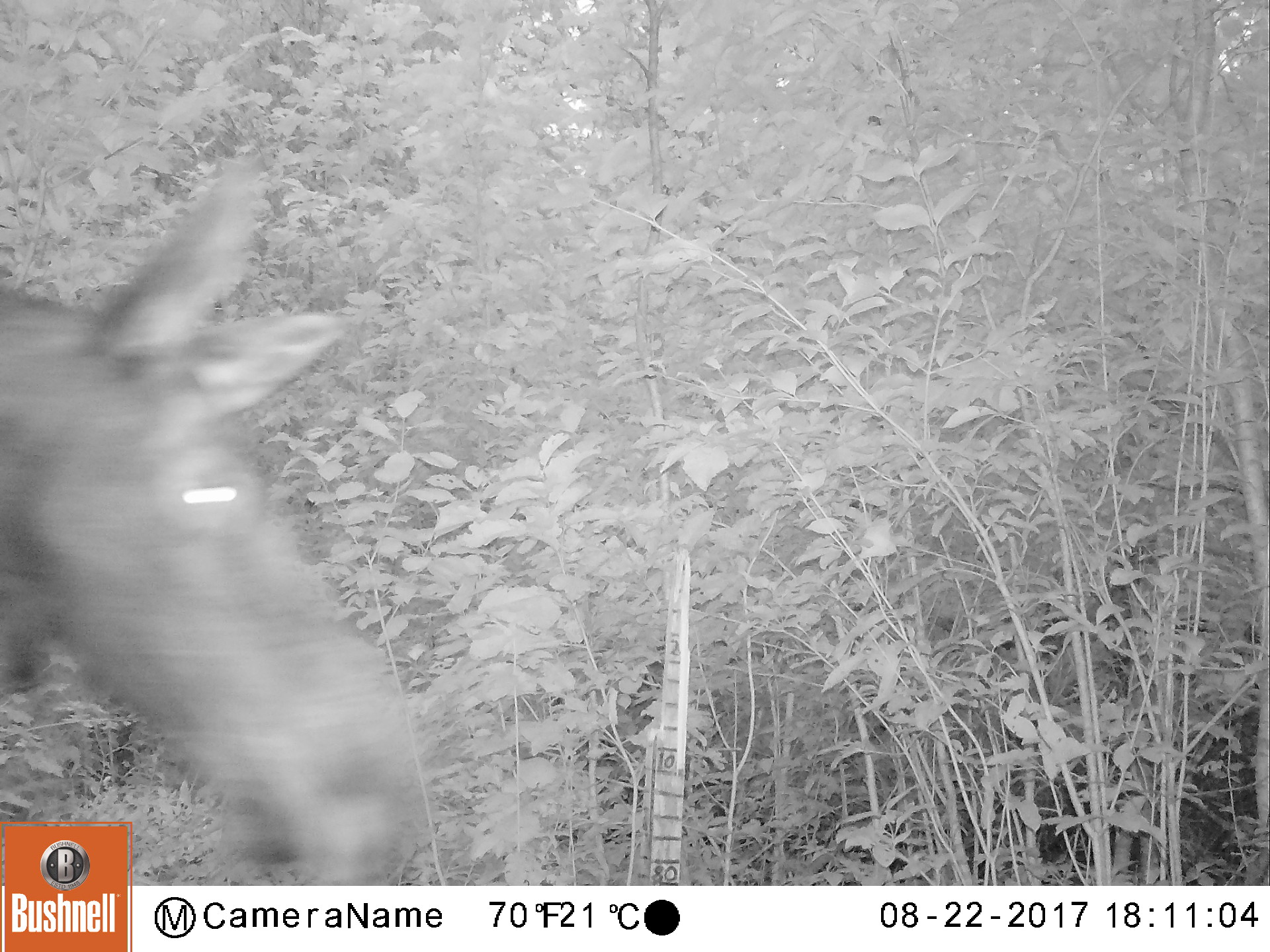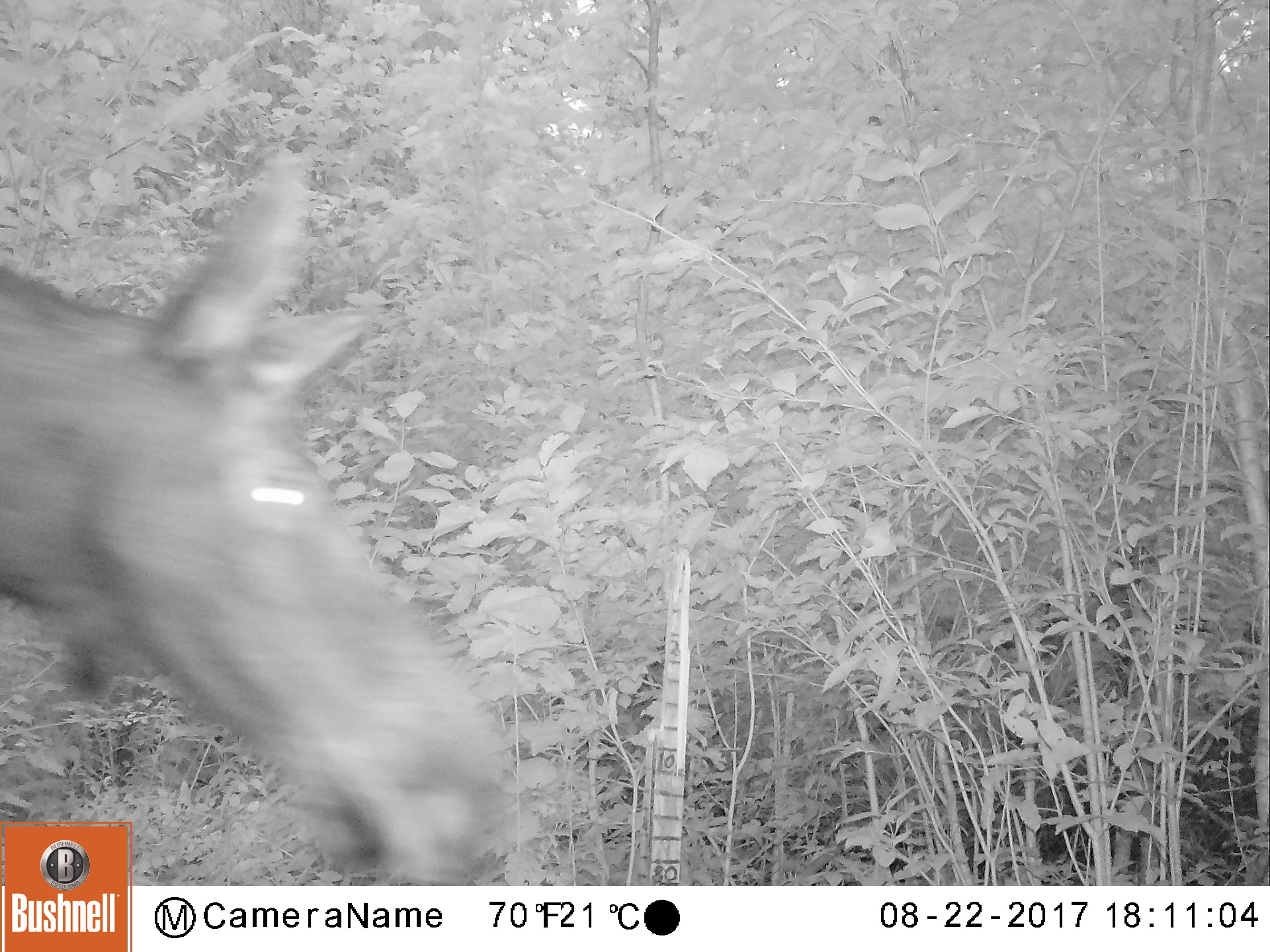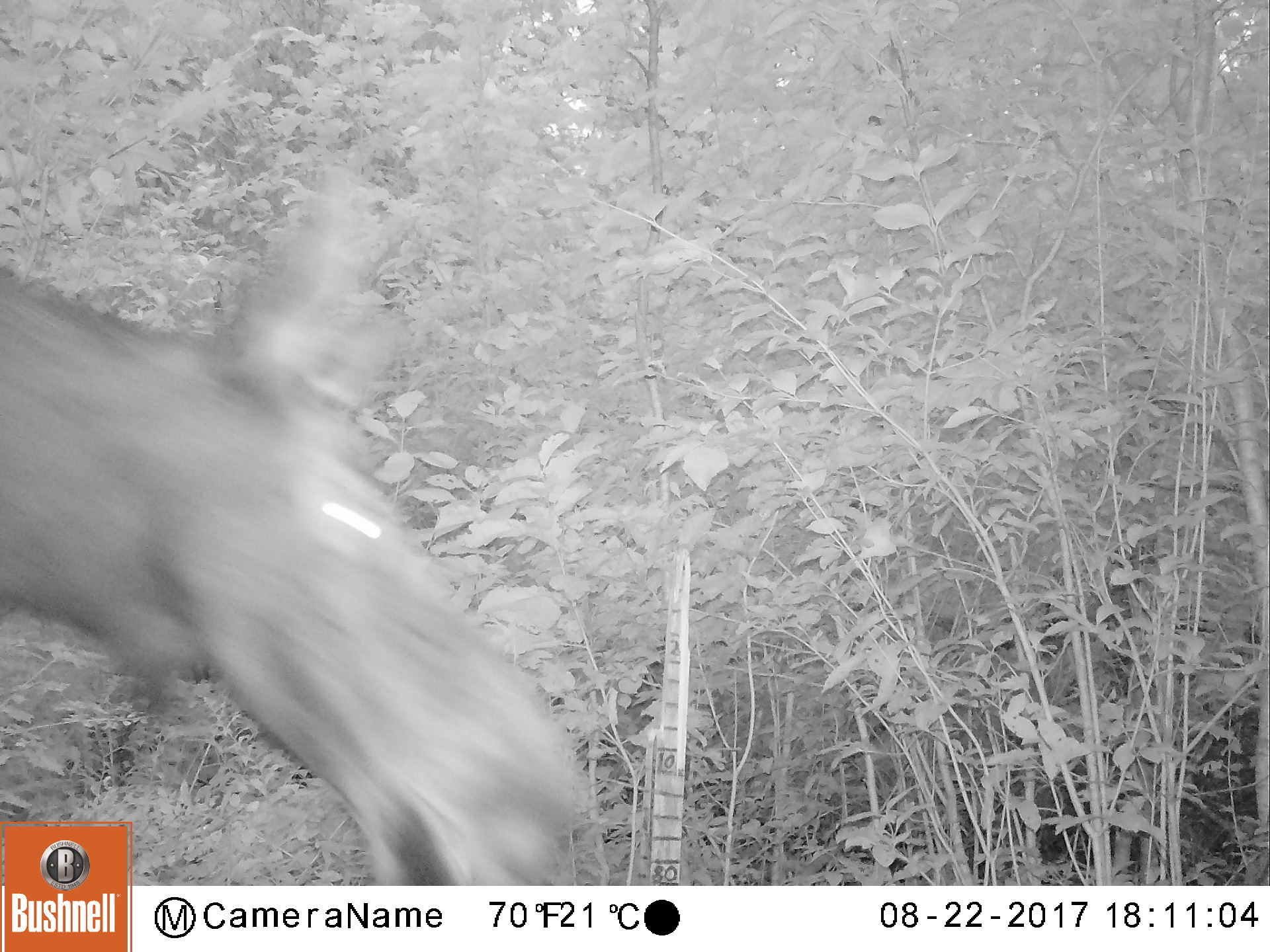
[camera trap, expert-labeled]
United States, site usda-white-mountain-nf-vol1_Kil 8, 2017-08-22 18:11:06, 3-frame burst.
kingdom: Animalia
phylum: Chordata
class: Mammalia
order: Artiodactyla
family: Cervidae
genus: Alces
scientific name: Alces alces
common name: moose